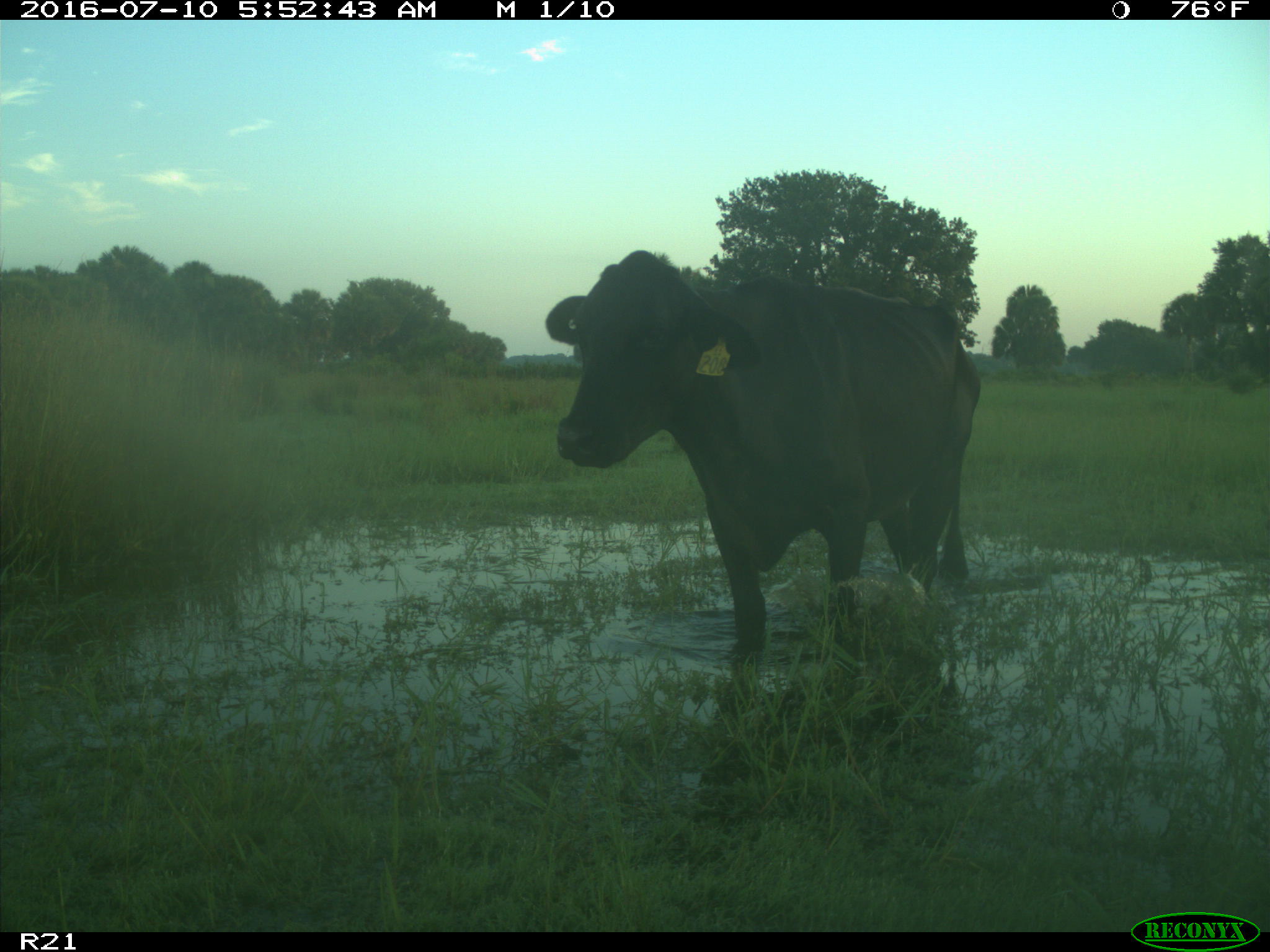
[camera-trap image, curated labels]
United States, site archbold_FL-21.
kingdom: Animalia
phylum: Chordata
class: Mammalia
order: Artiodactyla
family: Bovidae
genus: Bos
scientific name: Bos taurus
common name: domestic cow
Bos taurus (domestic cow).